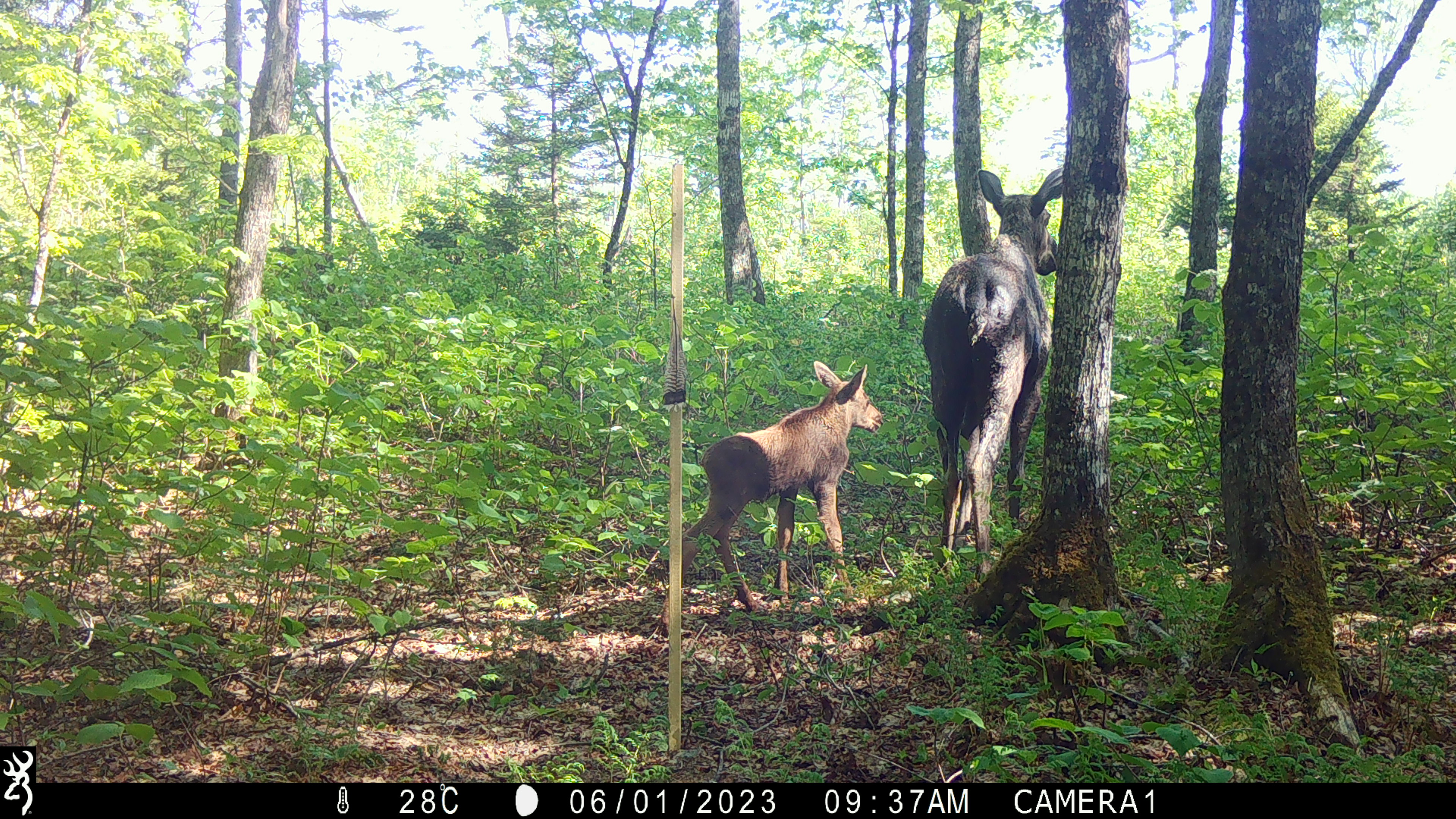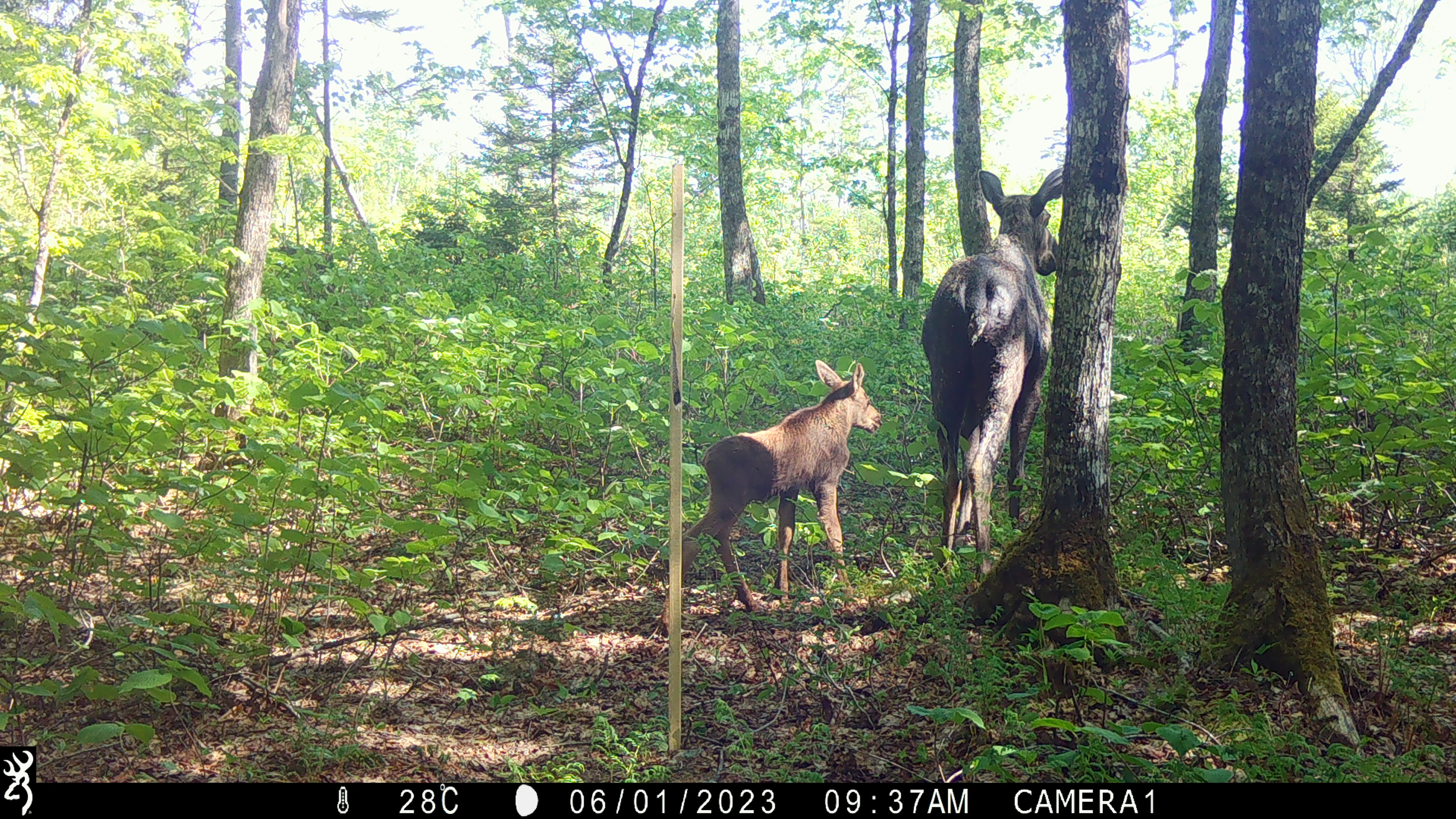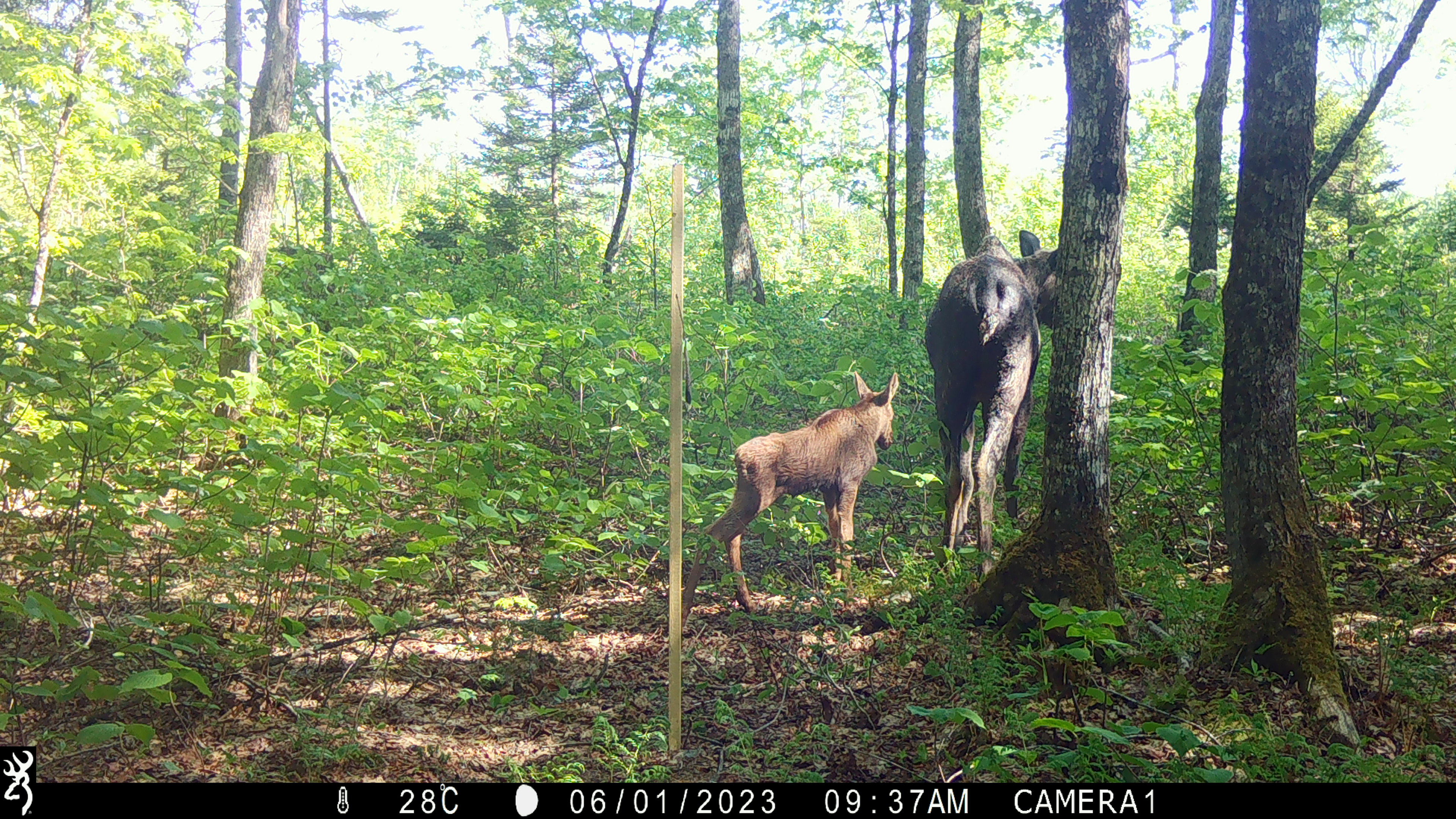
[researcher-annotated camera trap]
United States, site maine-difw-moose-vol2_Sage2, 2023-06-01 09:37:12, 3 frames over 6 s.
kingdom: Animalia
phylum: Chordata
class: Mammalia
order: Artiodactyla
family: Cervidae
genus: Alces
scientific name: Alces alces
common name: moose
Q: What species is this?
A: Moose (Alces alces).